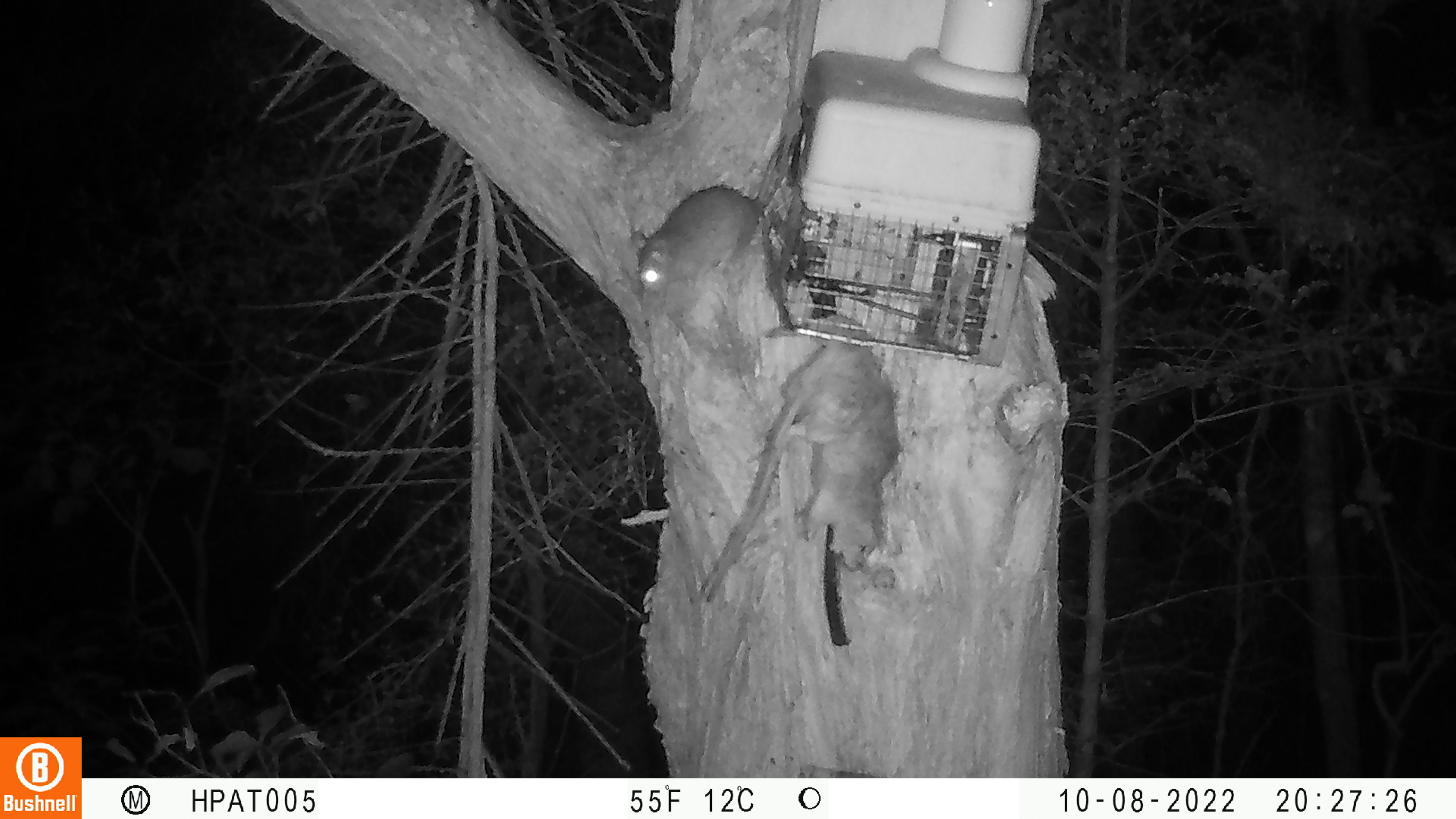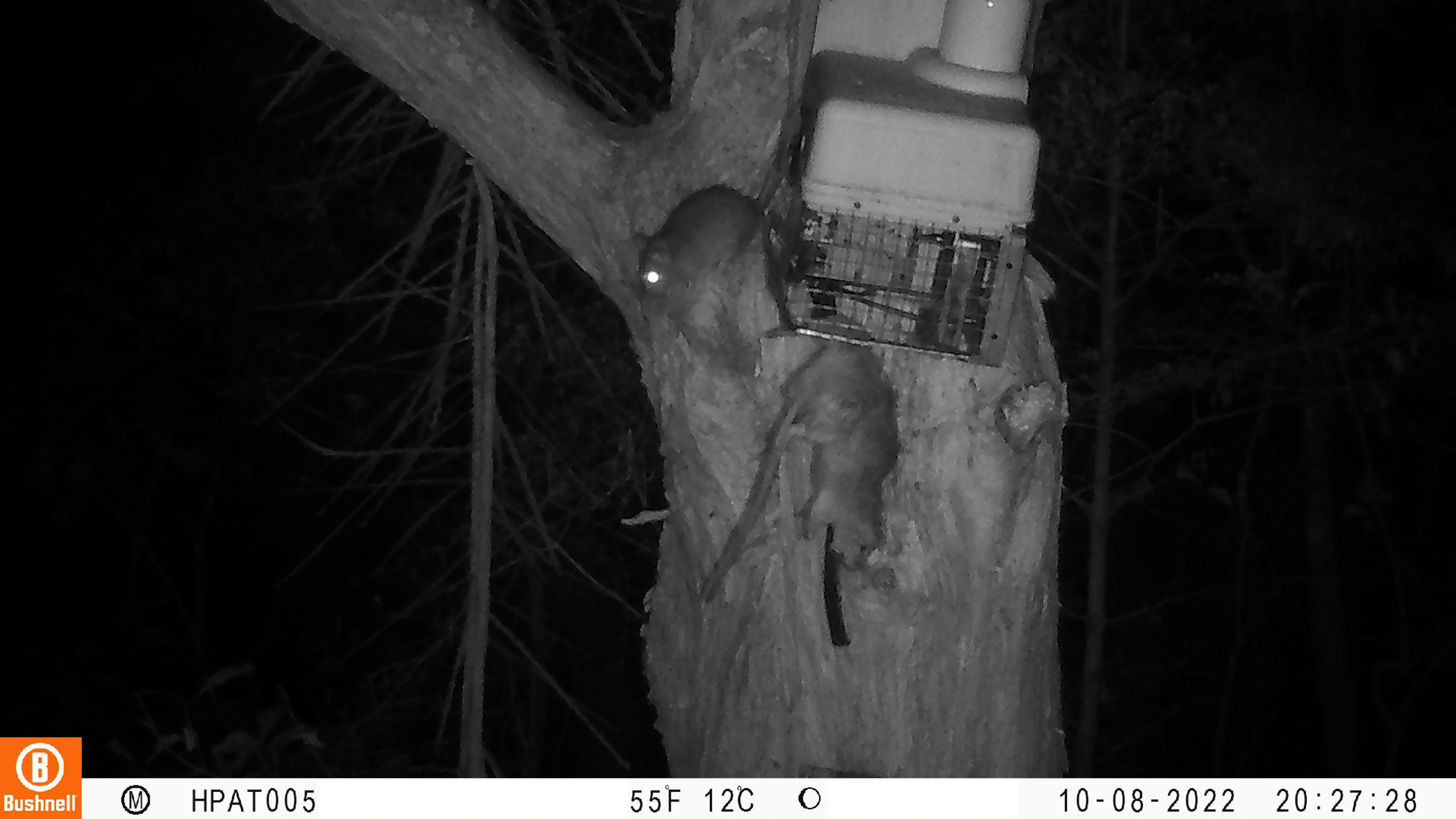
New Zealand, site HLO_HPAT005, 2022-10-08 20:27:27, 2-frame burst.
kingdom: Animalia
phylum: Chordata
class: Mammalia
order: Rodentia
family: Muridae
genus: Rattus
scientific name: Rattus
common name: rat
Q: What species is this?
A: Rat (Rattus).